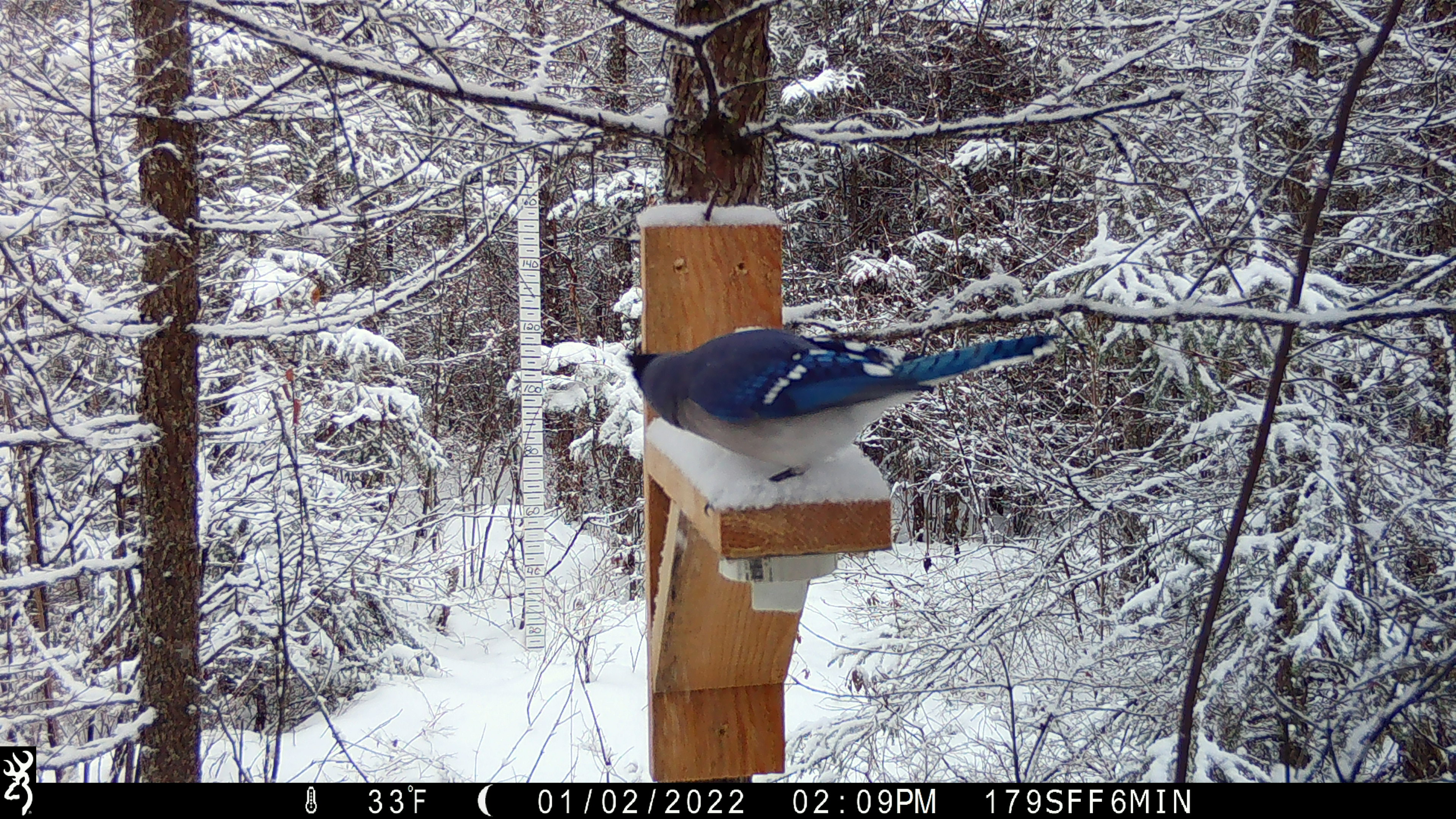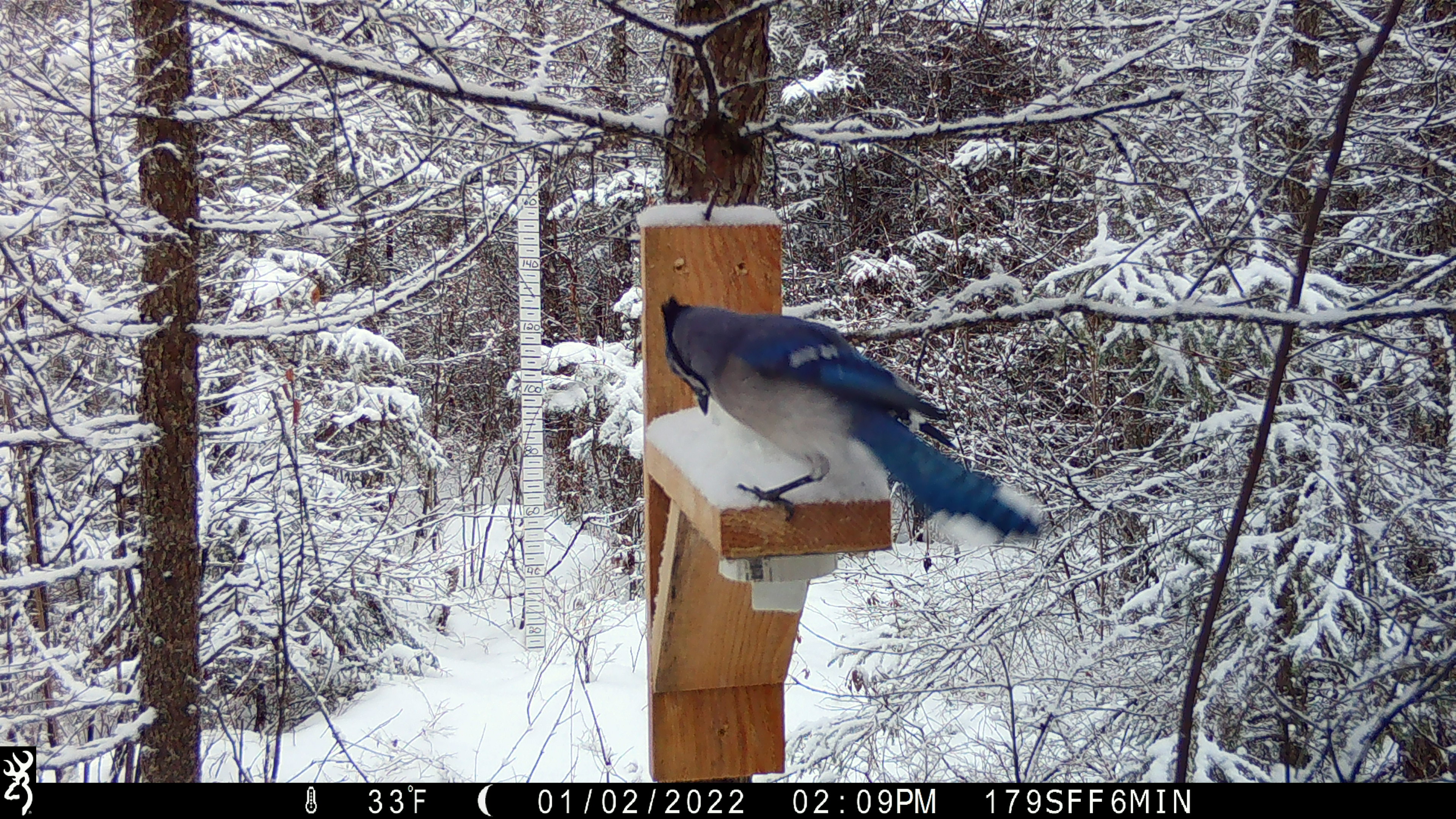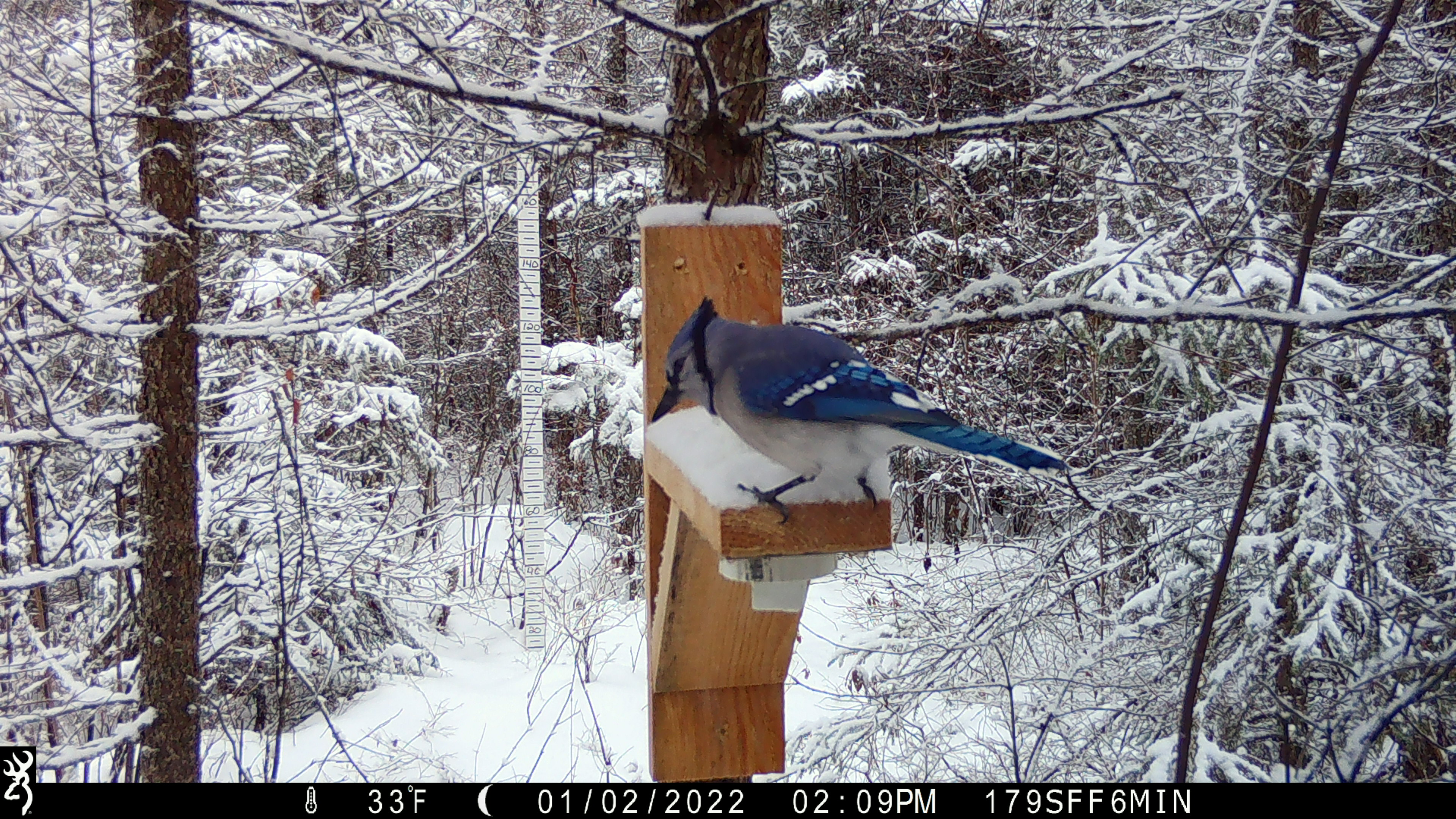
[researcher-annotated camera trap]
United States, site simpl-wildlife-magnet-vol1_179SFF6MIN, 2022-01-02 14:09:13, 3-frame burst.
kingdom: Animalia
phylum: Chordata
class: Aves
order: Passeriformes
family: Corvidae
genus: Cyanocitta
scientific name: Cyanocitta cristata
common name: blue jay